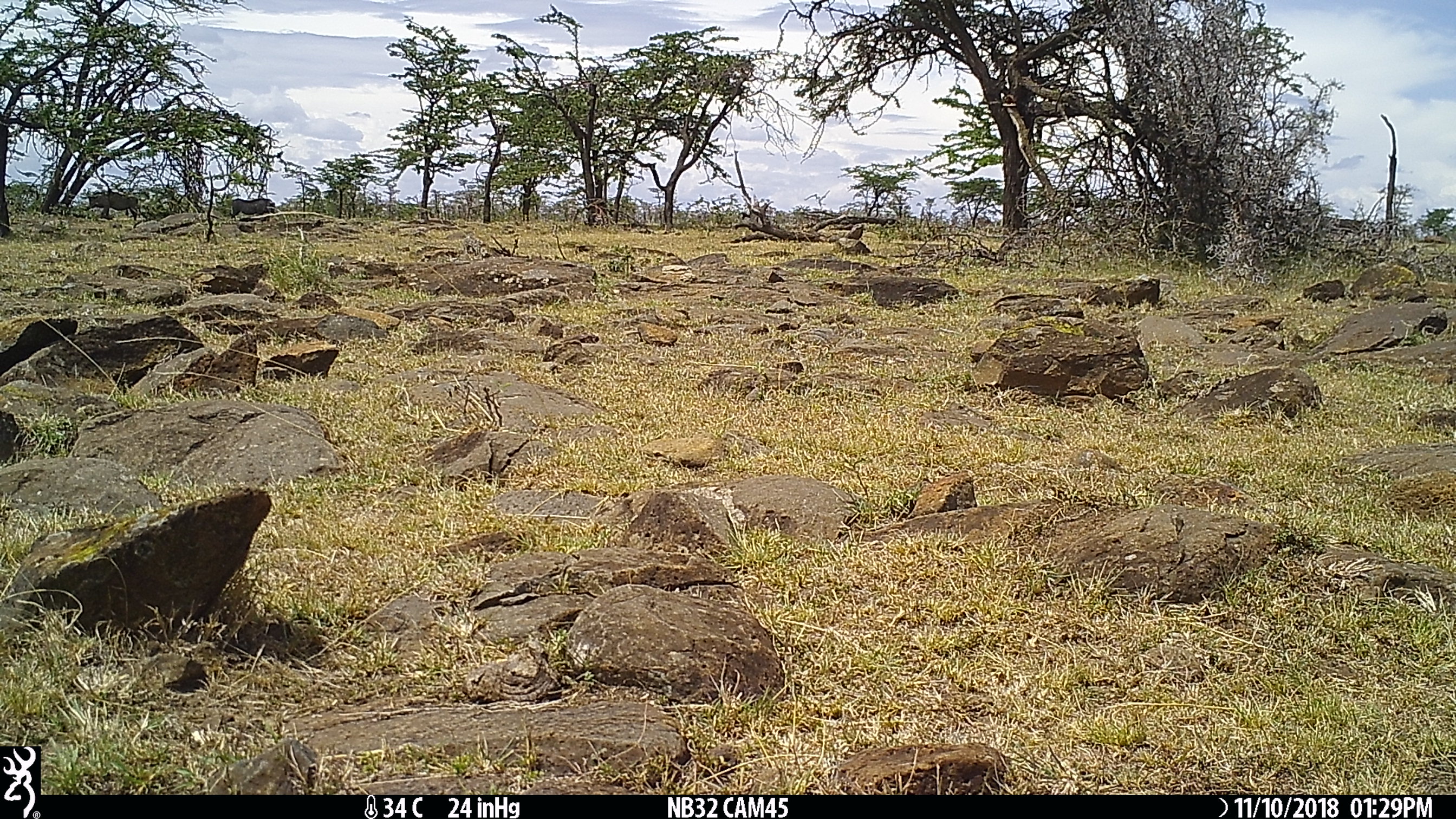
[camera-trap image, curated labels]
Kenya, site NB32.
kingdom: Animalia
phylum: Chordata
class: Mammalia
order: Artiodactyla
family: Bovidae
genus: Connochaetes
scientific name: Connochaetes taurinus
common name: blue wildebeest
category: wildebeest